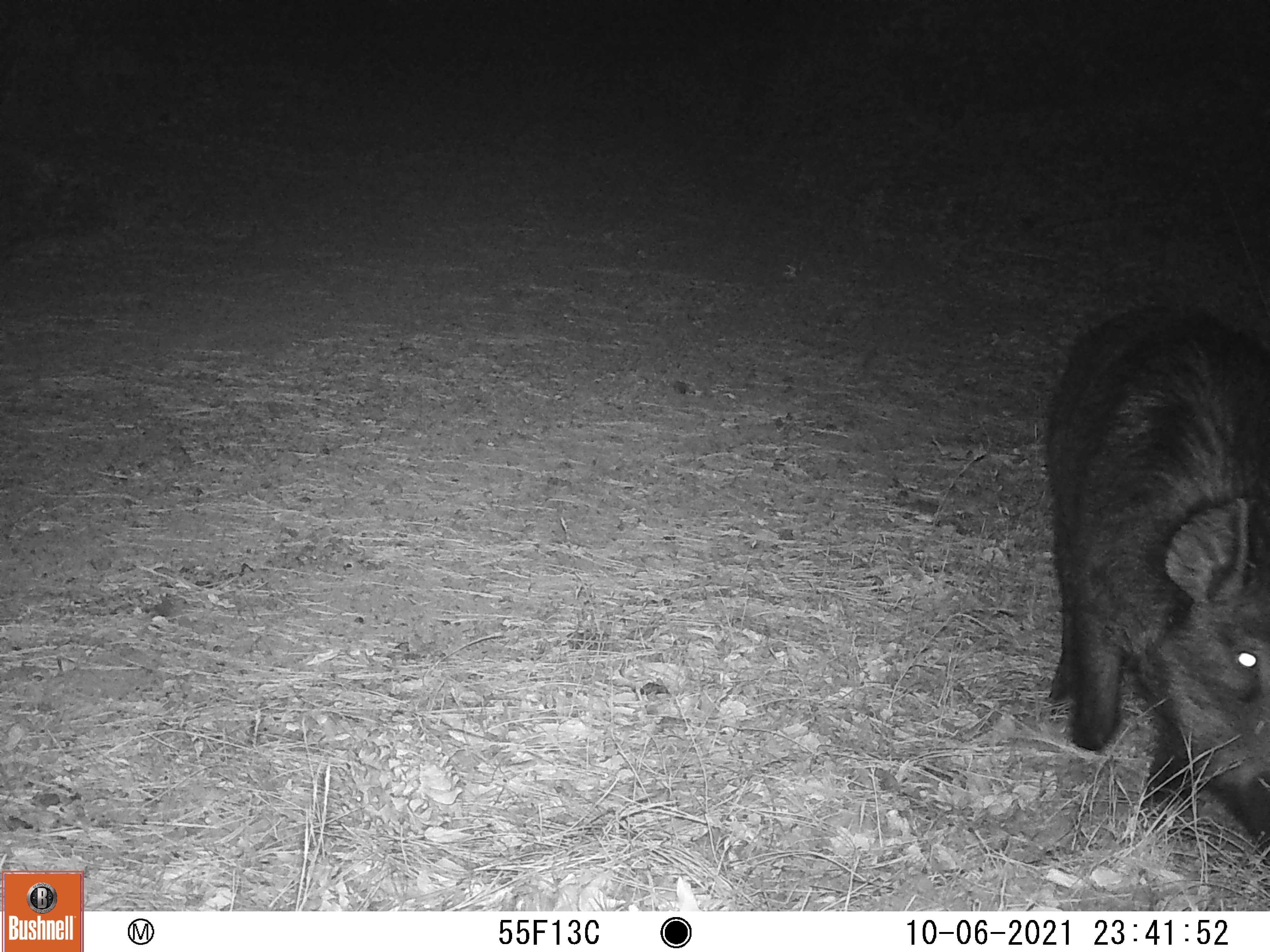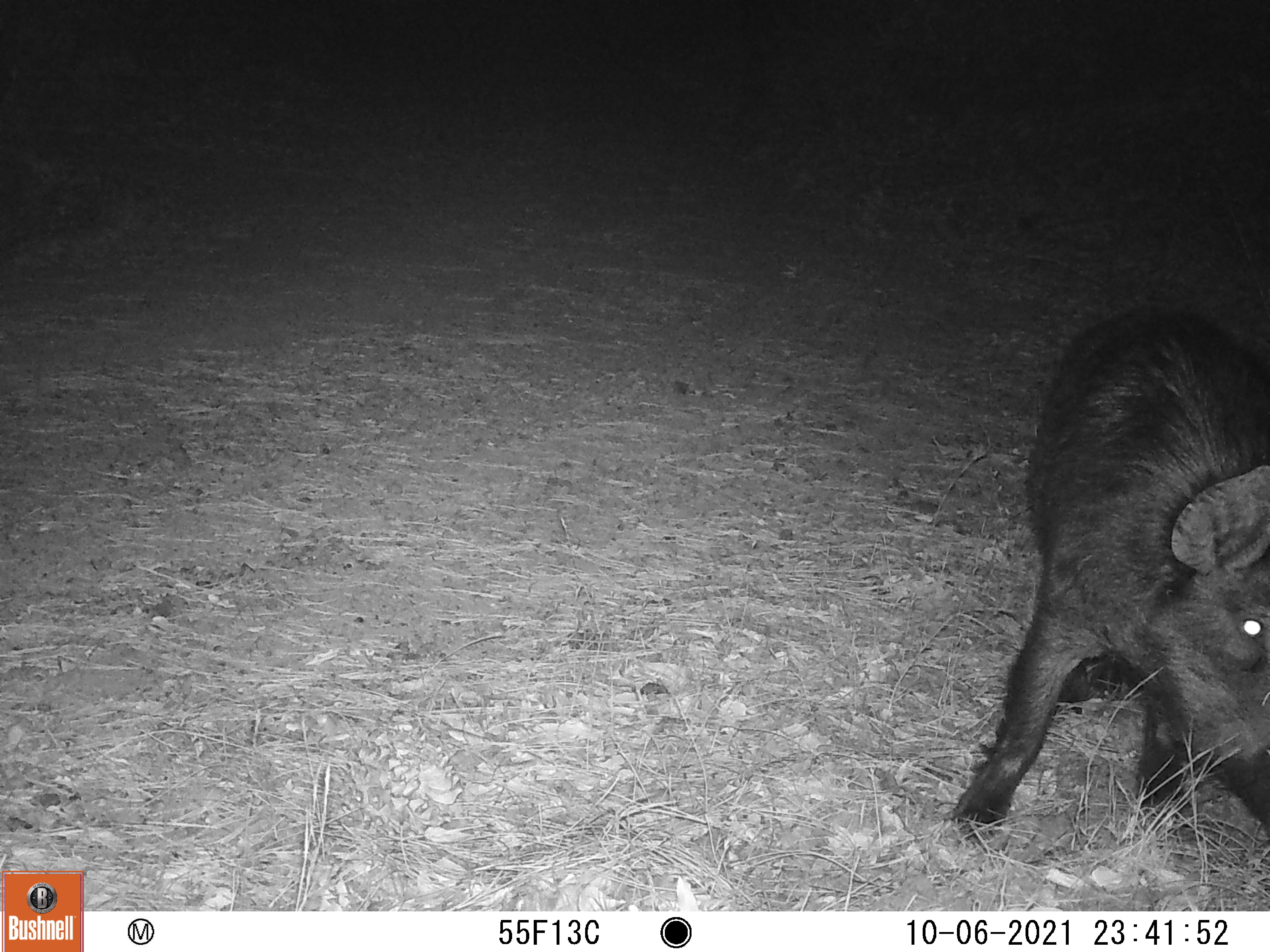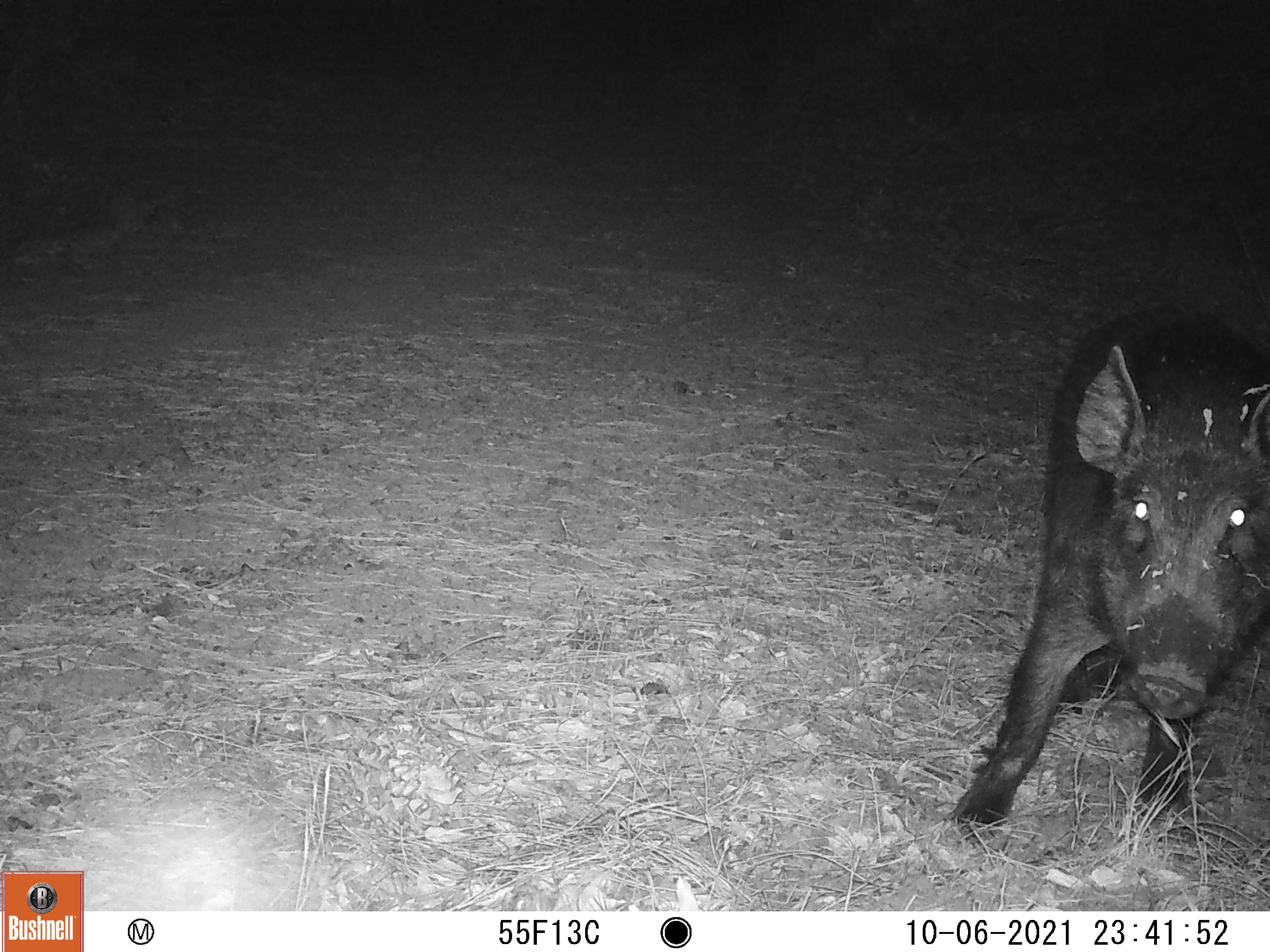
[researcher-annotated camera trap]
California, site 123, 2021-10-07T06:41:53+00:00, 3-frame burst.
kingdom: Animalia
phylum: Chordata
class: Mammalia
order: Artiodactyla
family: Suidae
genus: Sus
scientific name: Sus scrofa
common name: wild boar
Wild boar (Sus scrofa).